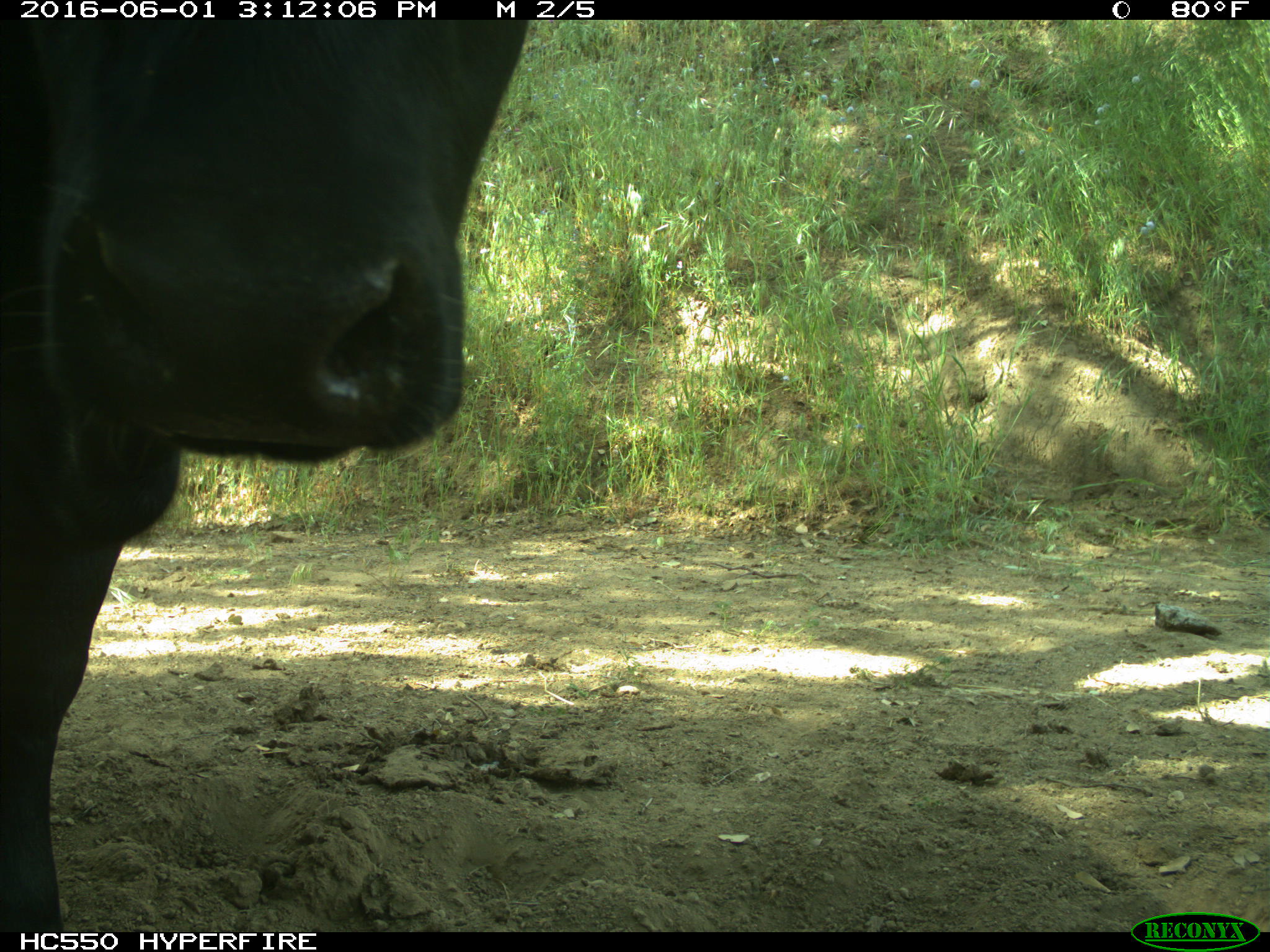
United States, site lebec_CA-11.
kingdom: Animalia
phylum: Chordata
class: Mammalia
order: Artiodactyla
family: Bovidae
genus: Bos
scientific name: Bos taurus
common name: domestic cow